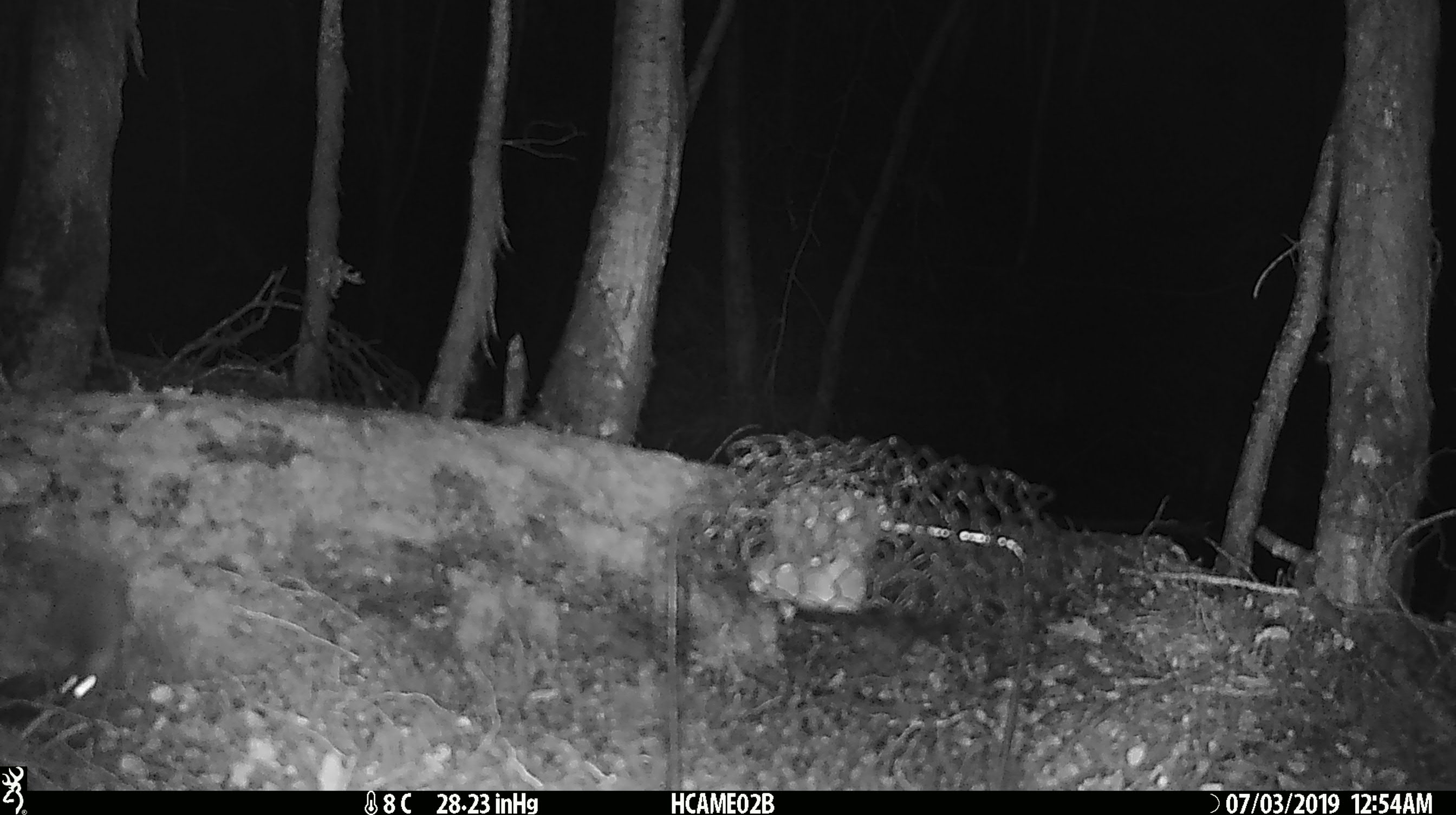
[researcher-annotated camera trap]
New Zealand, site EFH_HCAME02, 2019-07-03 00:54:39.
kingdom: Animalia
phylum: Chordata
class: Mammalia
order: Rodentia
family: Muridae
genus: Mus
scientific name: Mus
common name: mouse